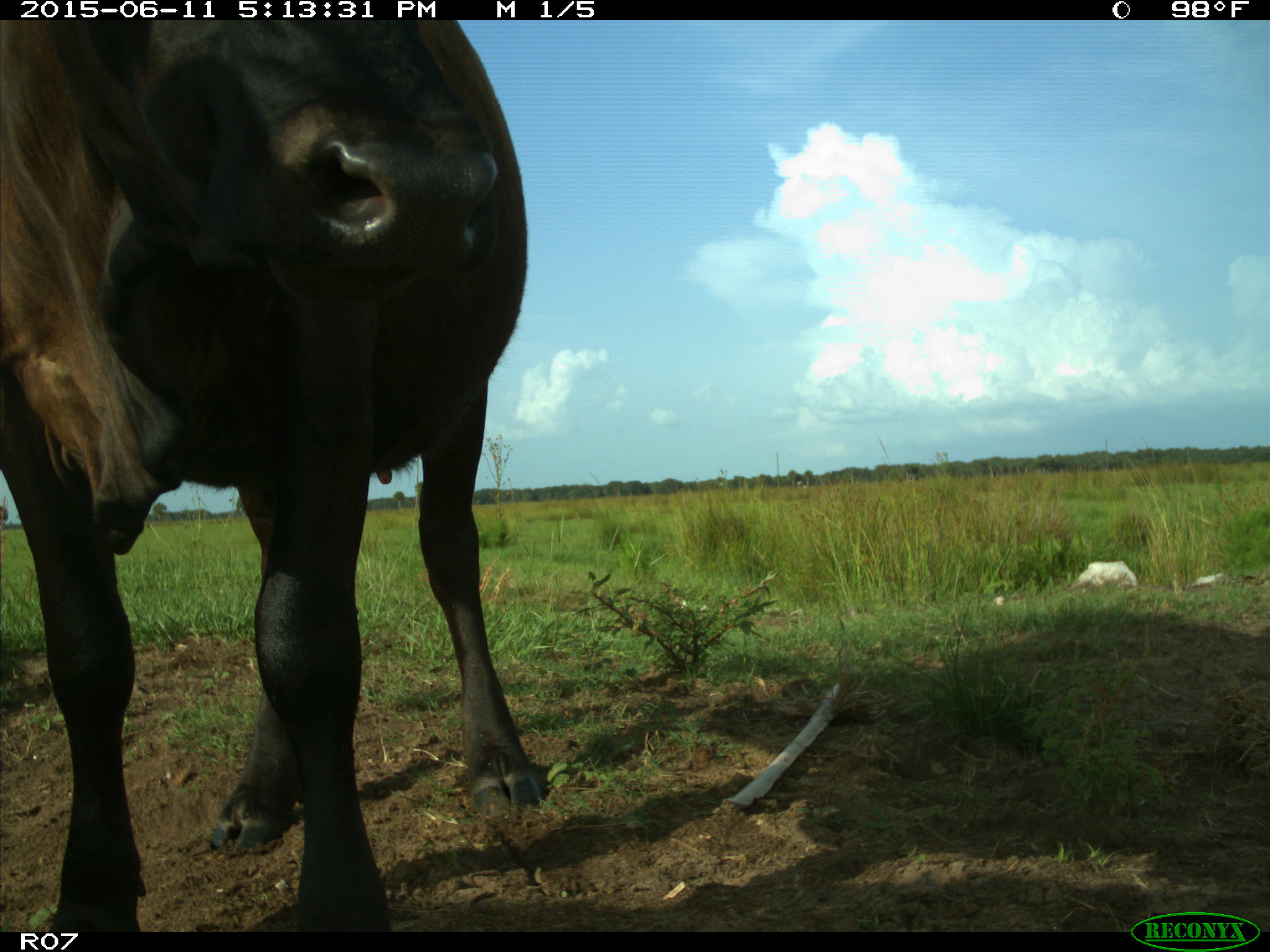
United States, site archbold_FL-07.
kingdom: Animalia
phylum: Chordata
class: Mammalia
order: Artiodactyla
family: Bovidae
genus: Bos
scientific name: Bos taurus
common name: domestic cow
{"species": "Bos taurus (domestic cow)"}